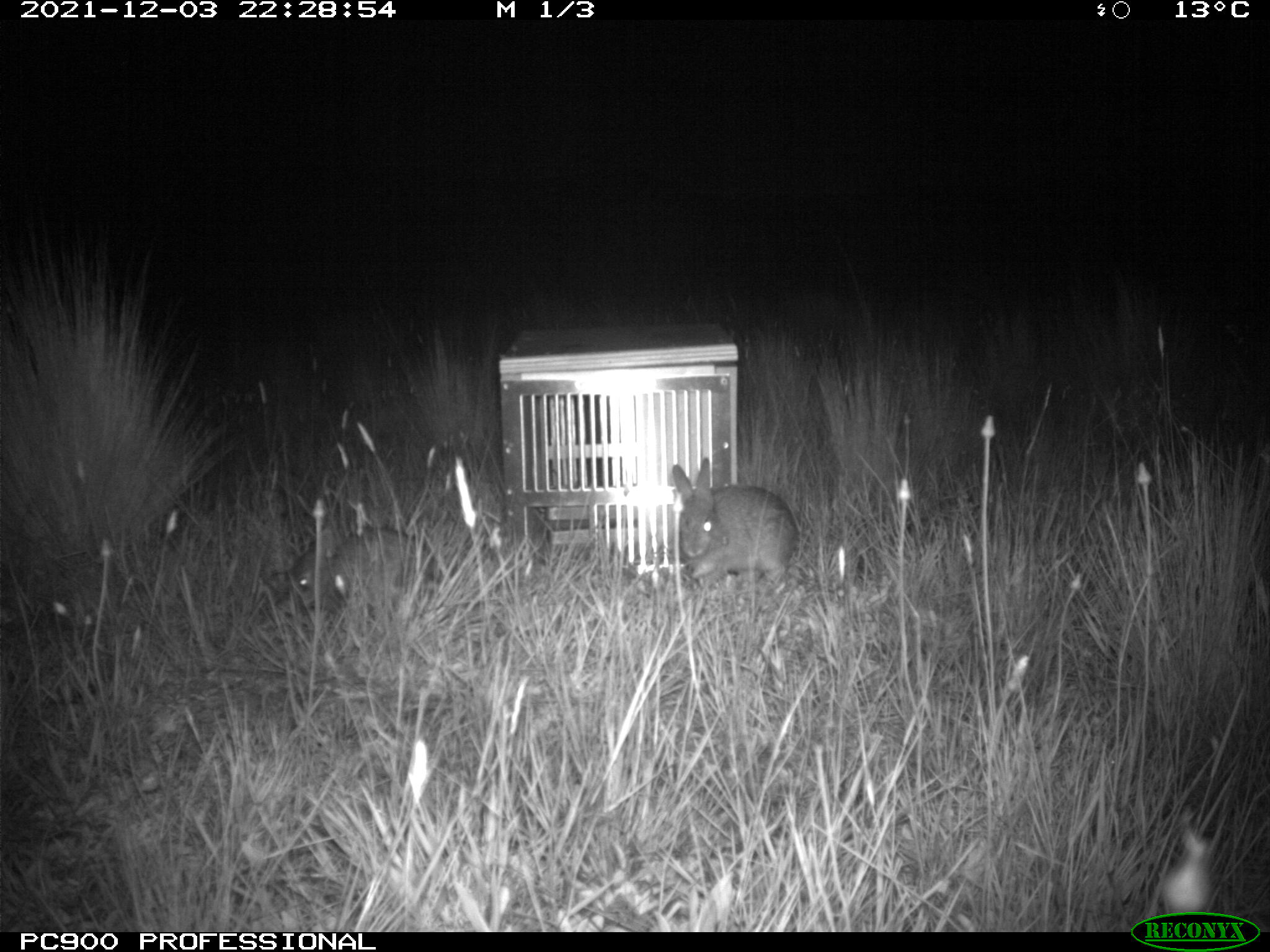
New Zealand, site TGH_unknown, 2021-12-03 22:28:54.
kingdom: Animalia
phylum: Chordata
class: Mammalia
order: Lagomorpha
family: Leporidae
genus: Oryctolagus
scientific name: Oryctolagus cuniculus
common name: european rabbit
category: rabbit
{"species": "rabbit (european rabbit) (Oryctolagus cuniculus)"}